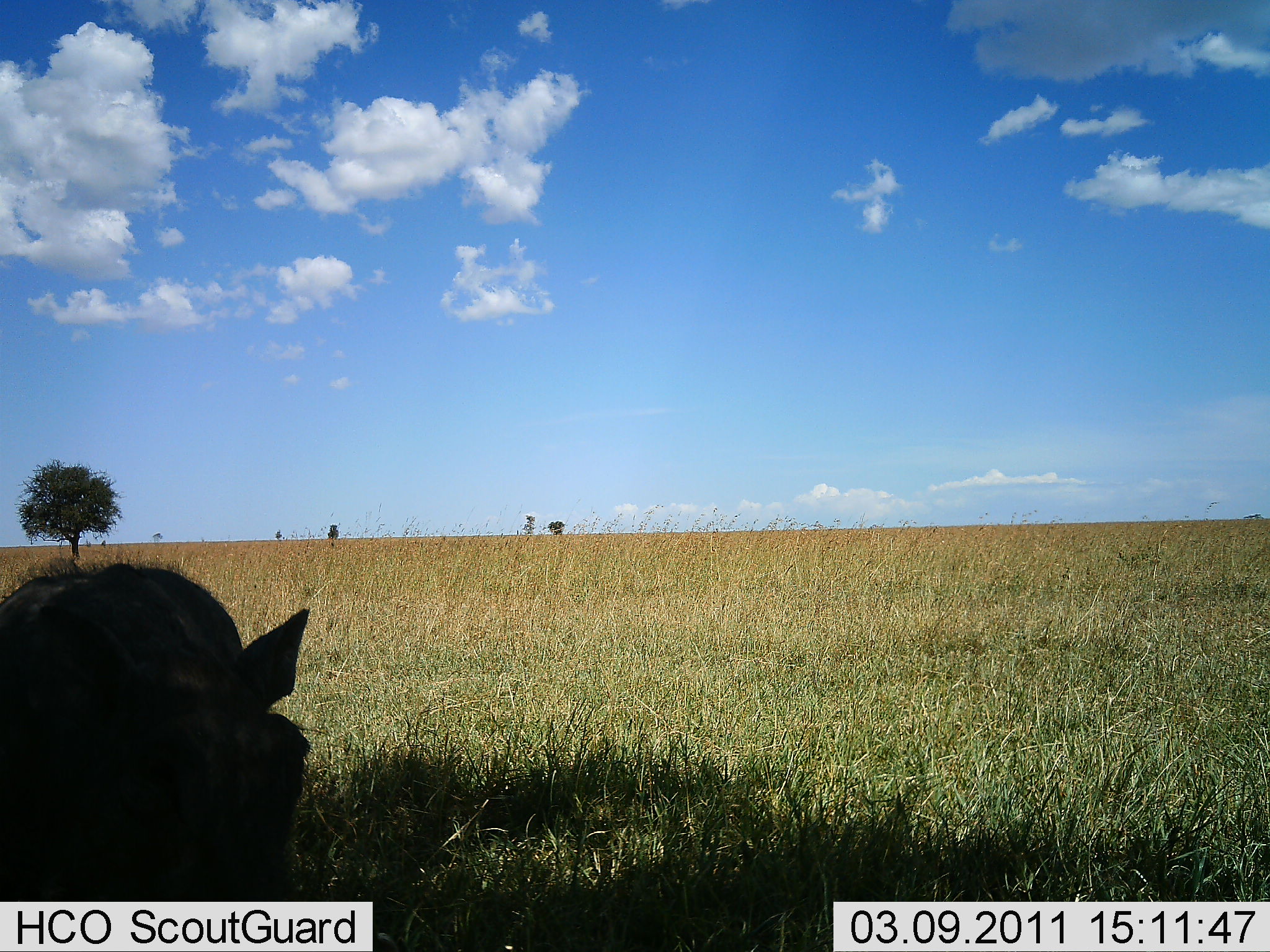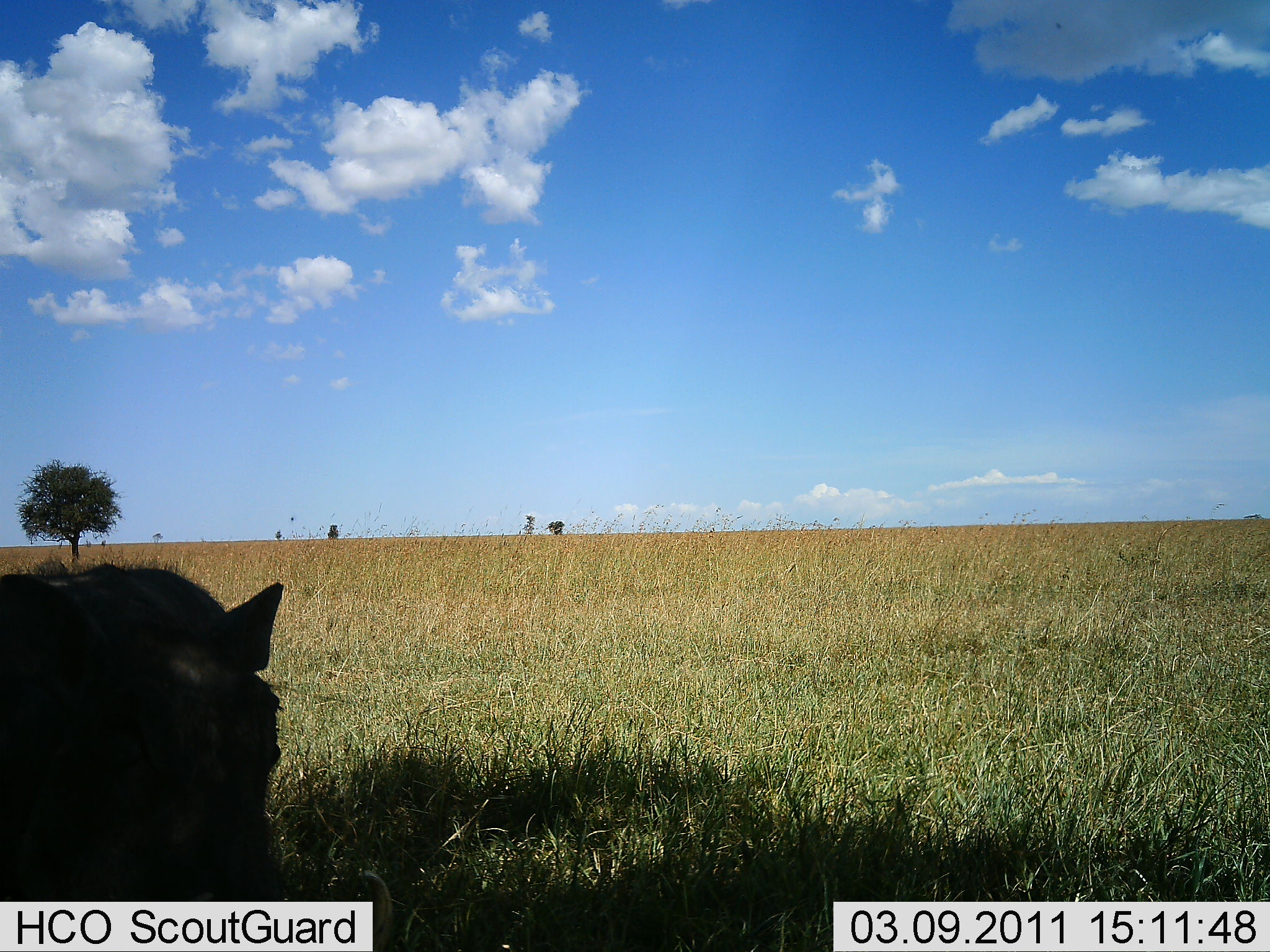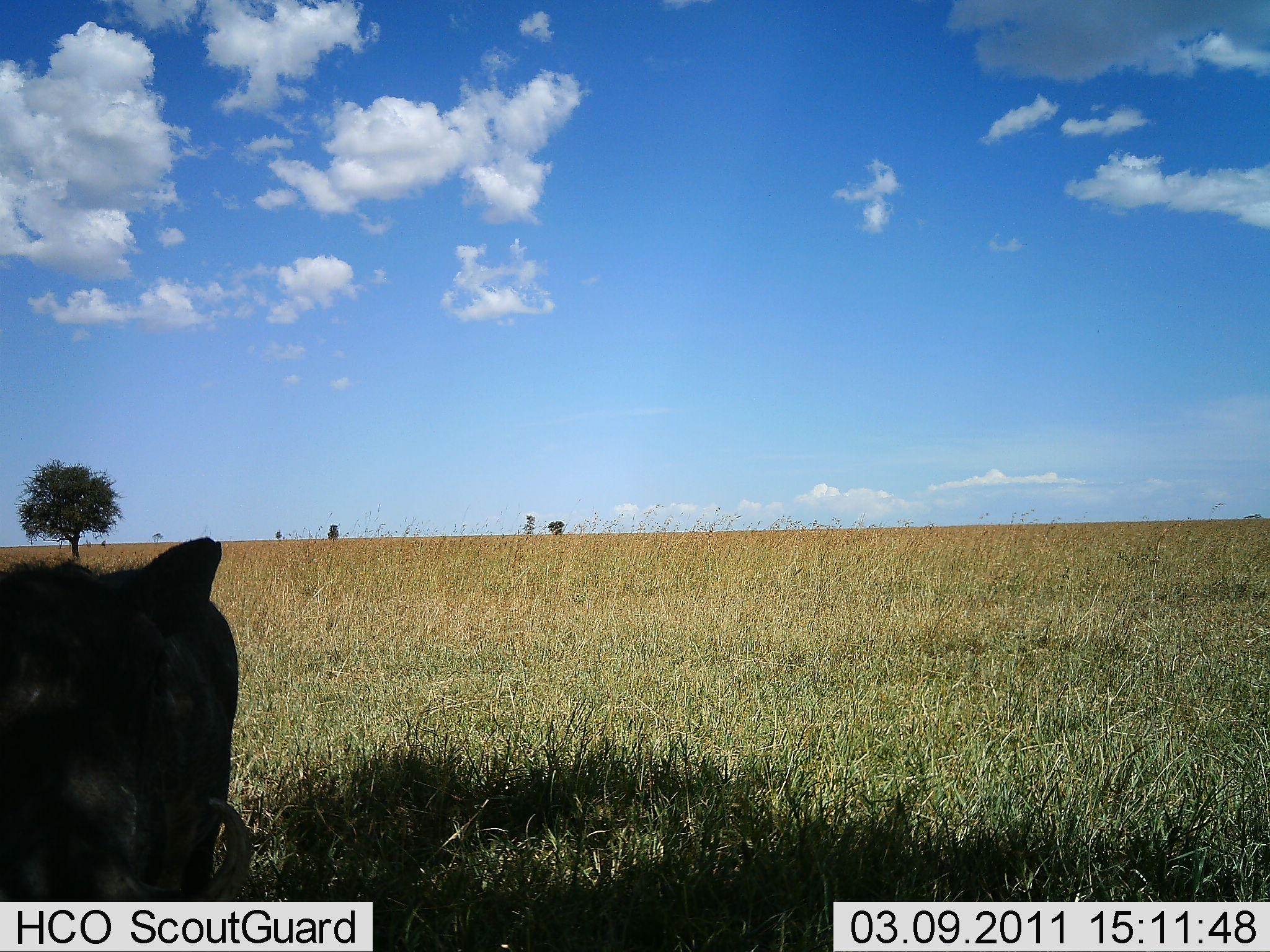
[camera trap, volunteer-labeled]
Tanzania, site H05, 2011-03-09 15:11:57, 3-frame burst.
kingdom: Animalia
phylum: Chordata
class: Mammalia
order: Artiodactyla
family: Suidae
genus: Phacochoerus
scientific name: Phacochoerus africanus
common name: warthog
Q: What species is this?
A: Warthog (Phacochoerus africanus).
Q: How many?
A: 1.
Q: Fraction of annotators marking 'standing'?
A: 70%.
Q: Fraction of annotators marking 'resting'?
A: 0%.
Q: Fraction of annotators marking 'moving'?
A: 20%.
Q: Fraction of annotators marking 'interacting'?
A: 0%.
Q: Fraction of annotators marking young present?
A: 0%.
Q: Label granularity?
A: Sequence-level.